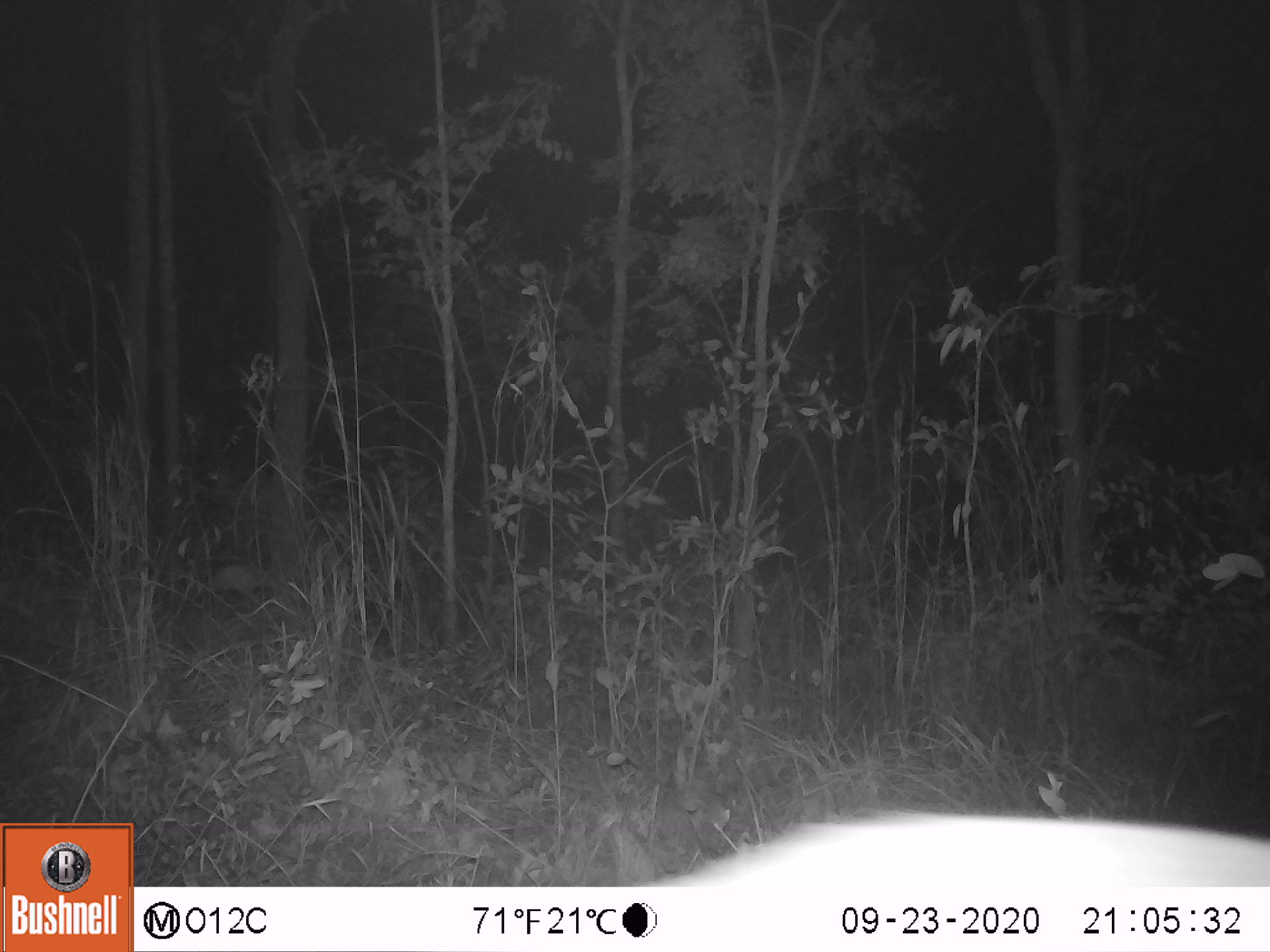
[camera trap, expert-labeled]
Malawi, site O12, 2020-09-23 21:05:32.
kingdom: Animalia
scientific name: Animalia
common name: other animal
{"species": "other animal (Animalia)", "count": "1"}